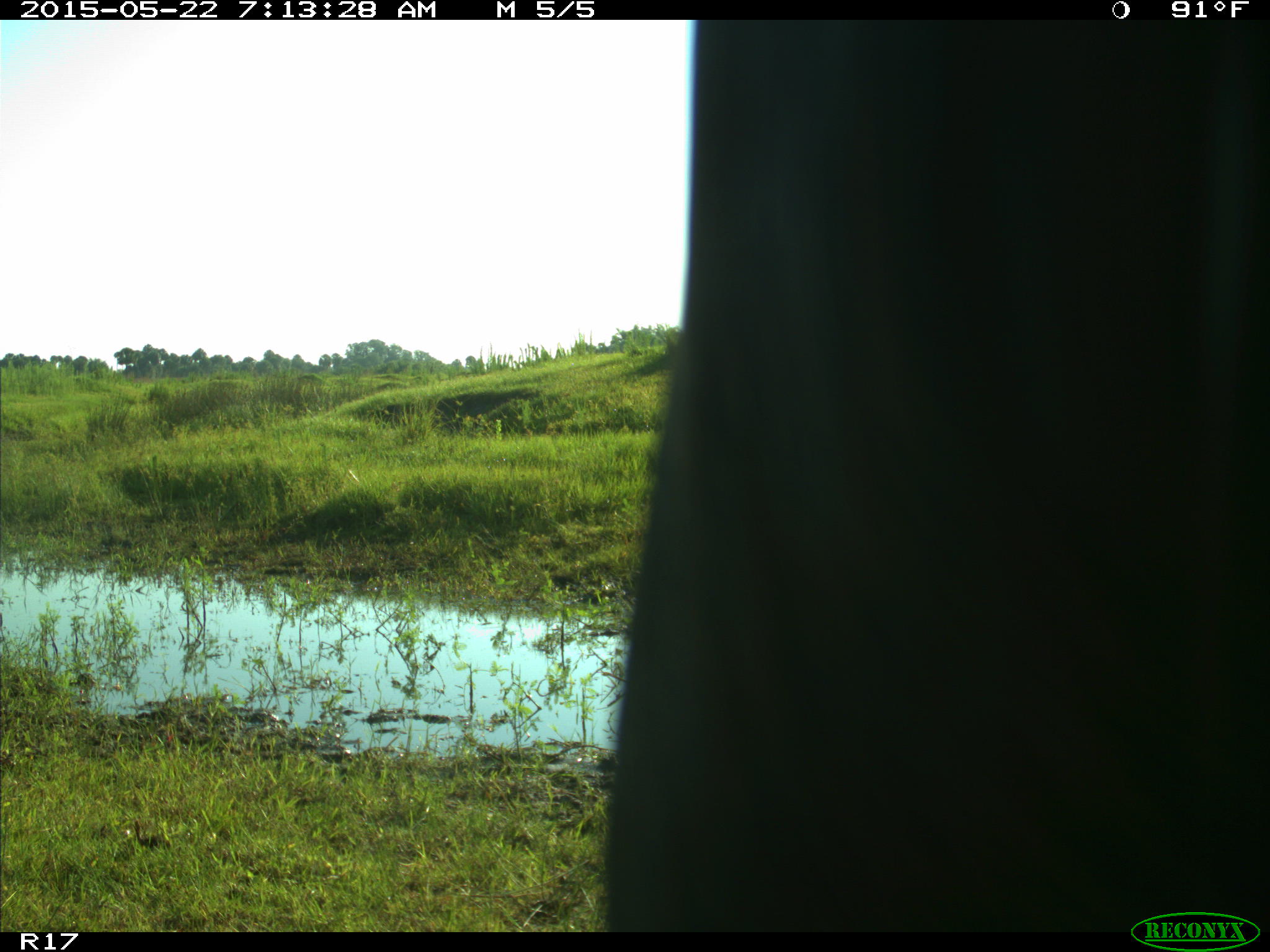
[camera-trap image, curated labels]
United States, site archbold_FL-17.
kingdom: Animalia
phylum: Chordata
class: Mammalia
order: Artiodactyla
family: Bovidae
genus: Bos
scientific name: Bos taurus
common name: domestic cow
Bos taurus (domestic cow).